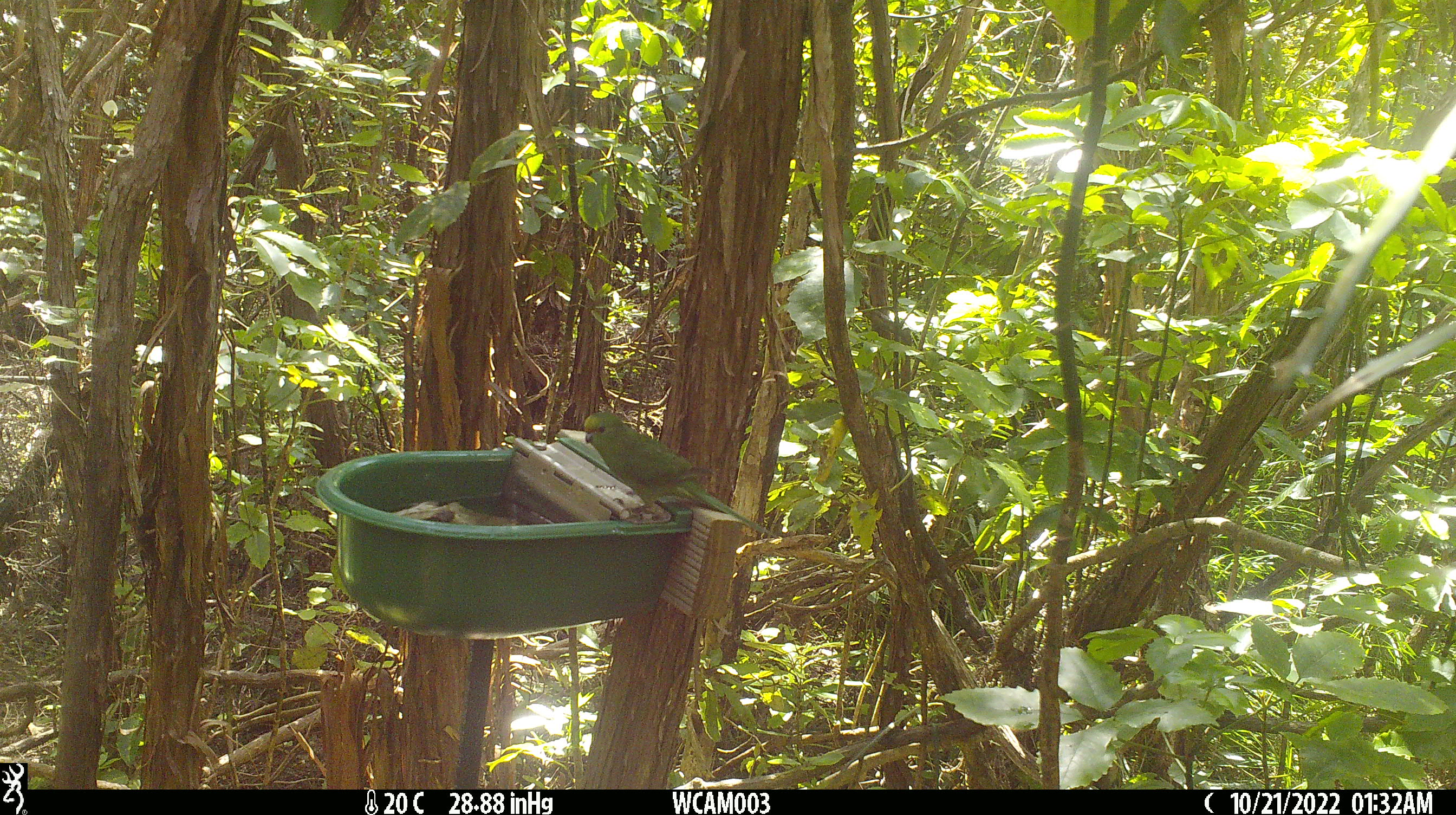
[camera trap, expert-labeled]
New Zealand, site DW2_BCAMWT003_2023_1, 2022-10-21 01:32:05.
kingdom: Animalia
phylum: Chordata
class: Aves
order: Psittaciformes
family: Psittaculidae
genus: Cyanoramphus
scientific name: Cyanoramphus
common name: parakeet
Parakeet (Cyanoramphus).